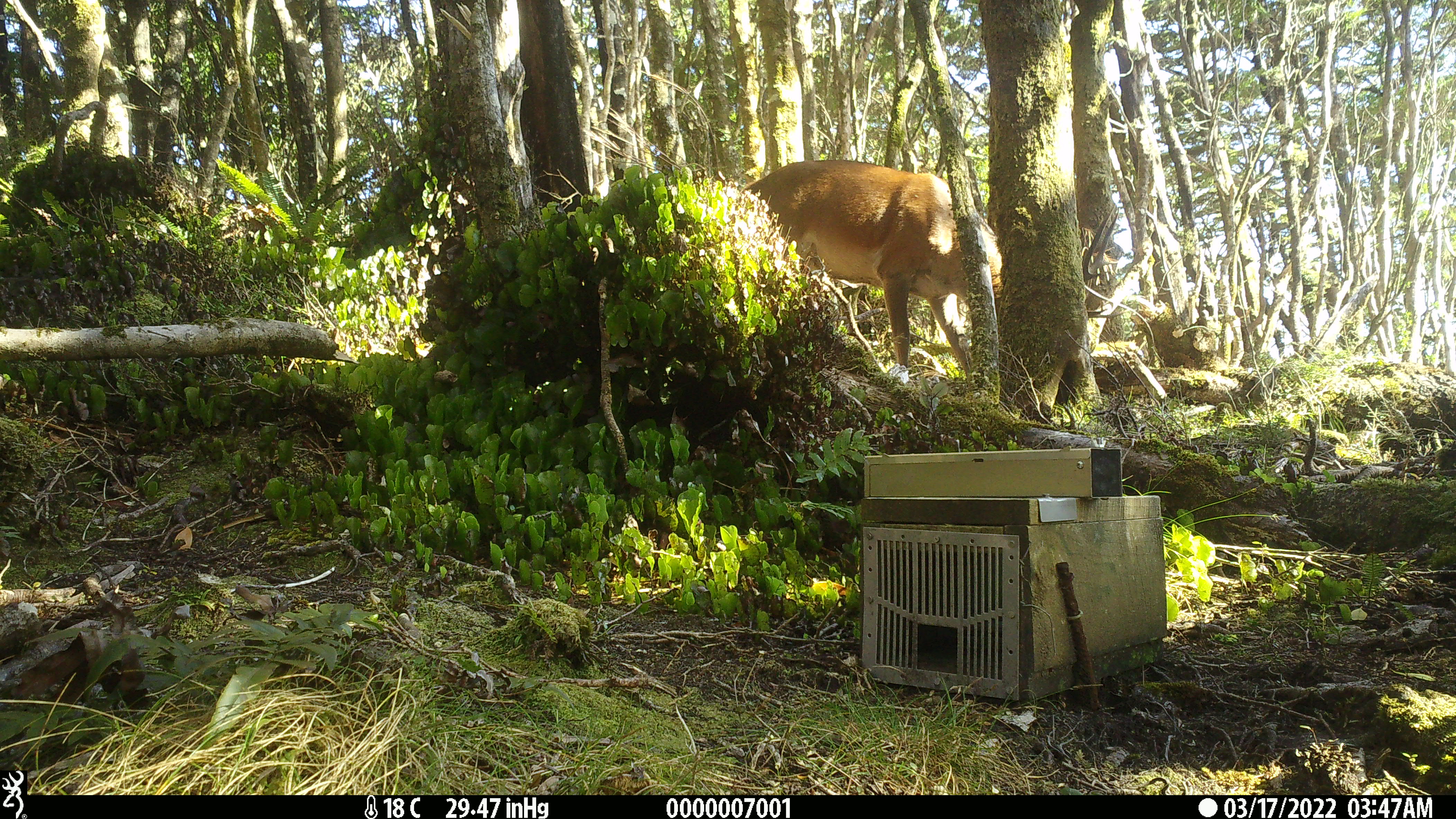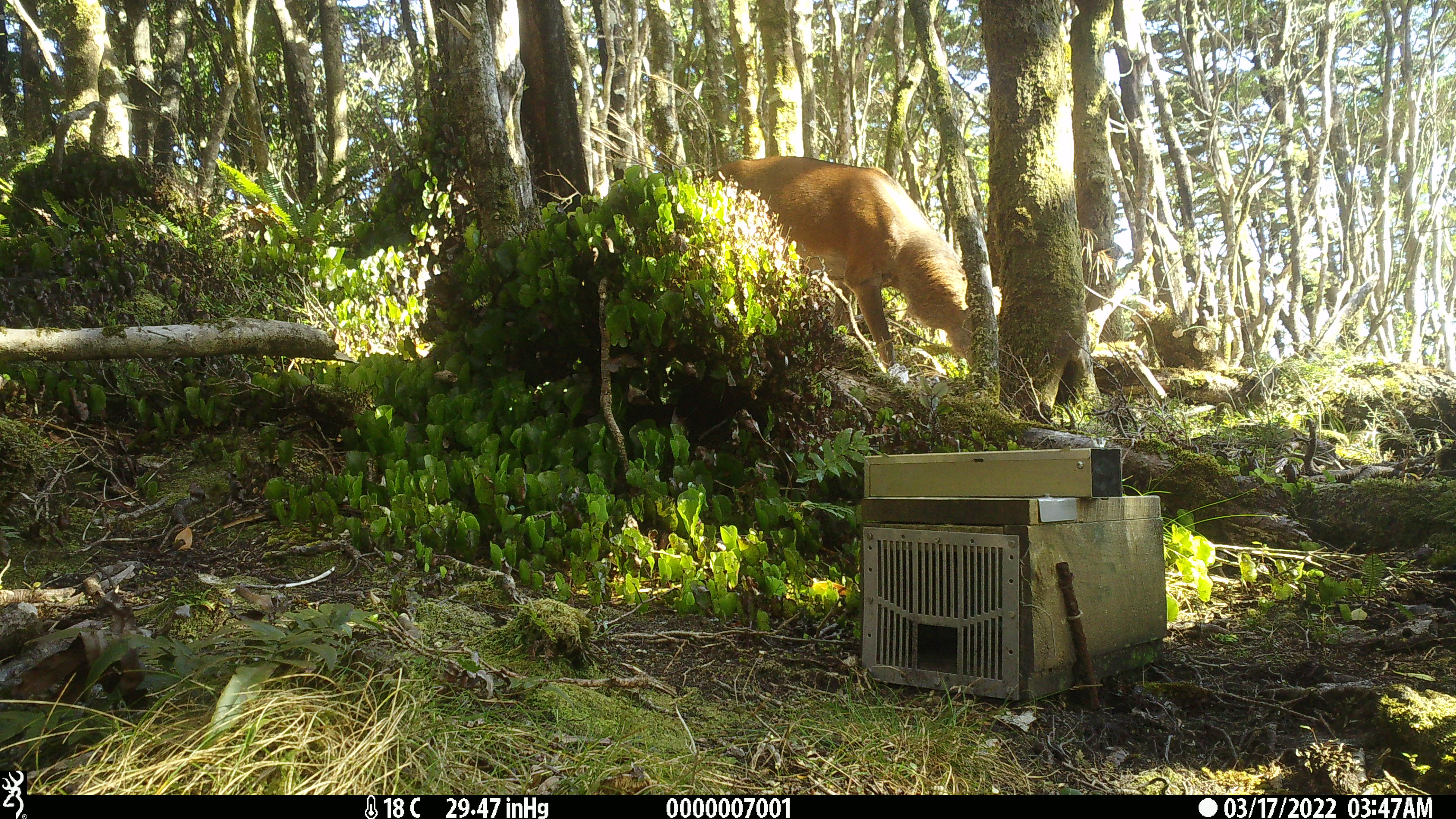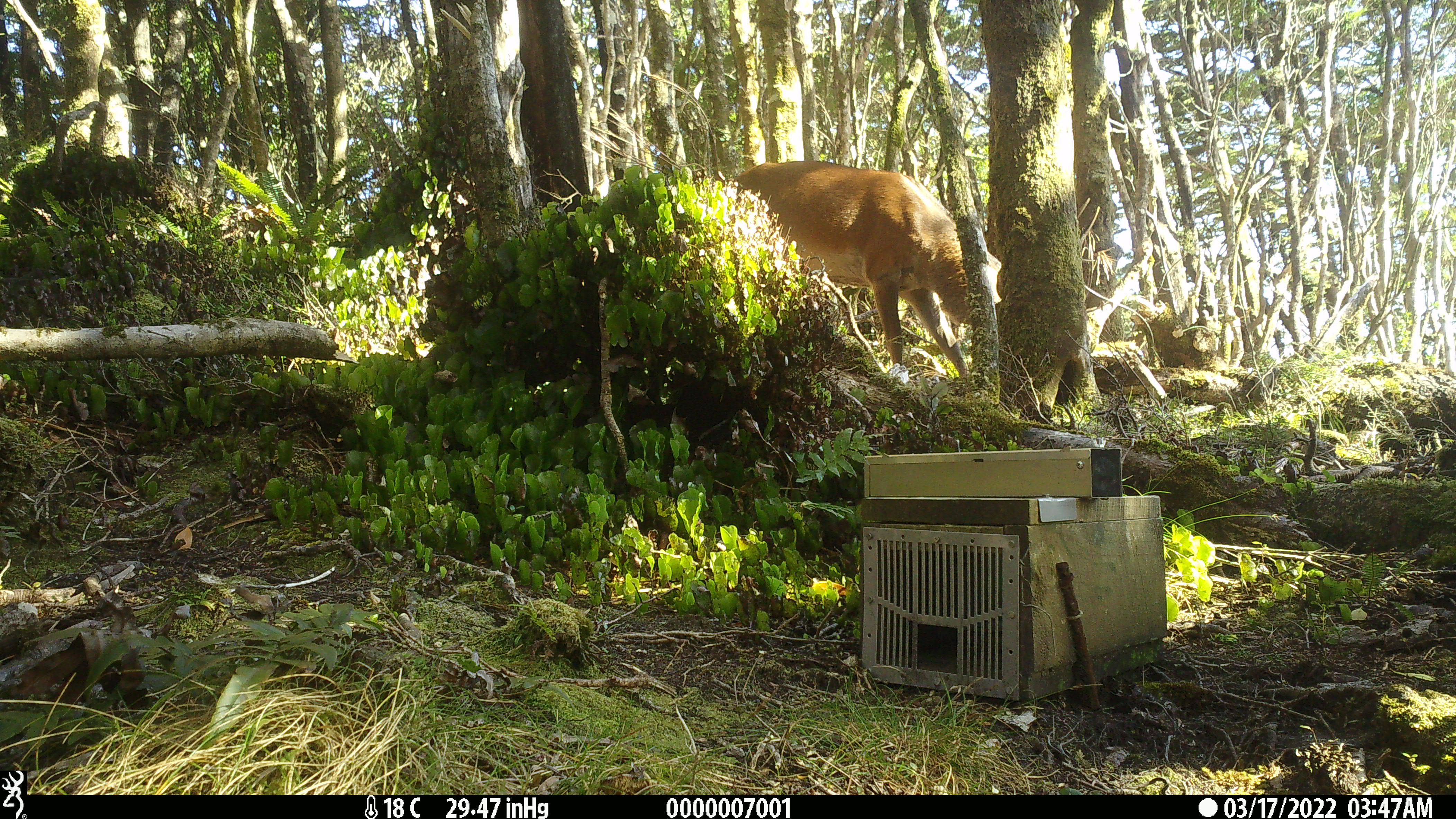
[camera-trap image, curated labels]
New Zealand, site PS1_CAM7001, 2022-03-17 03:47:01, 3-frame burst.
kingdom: Animalia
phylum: Chordata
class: Mammalia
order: Artiodactyla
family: Cervidae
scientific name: Cervidae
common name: deer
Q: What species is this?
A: Deer (Cervidae).